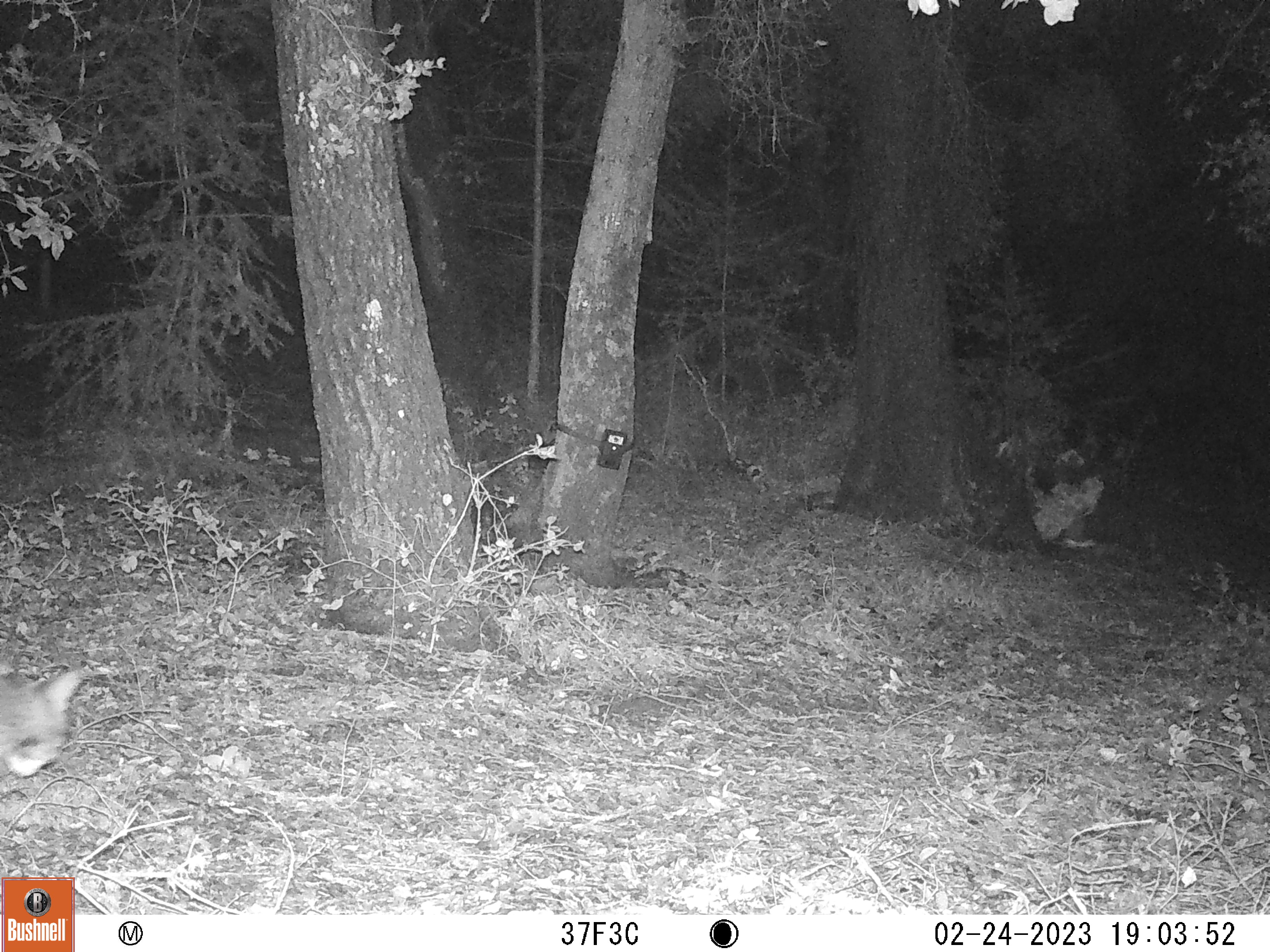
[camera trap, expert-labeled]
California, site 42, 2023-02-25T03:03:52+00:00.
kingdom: Animalia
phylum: Chordata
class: Mammalia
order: Carnivora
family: Felidae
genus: Lynx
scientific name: Lynx rufus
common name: bobcat